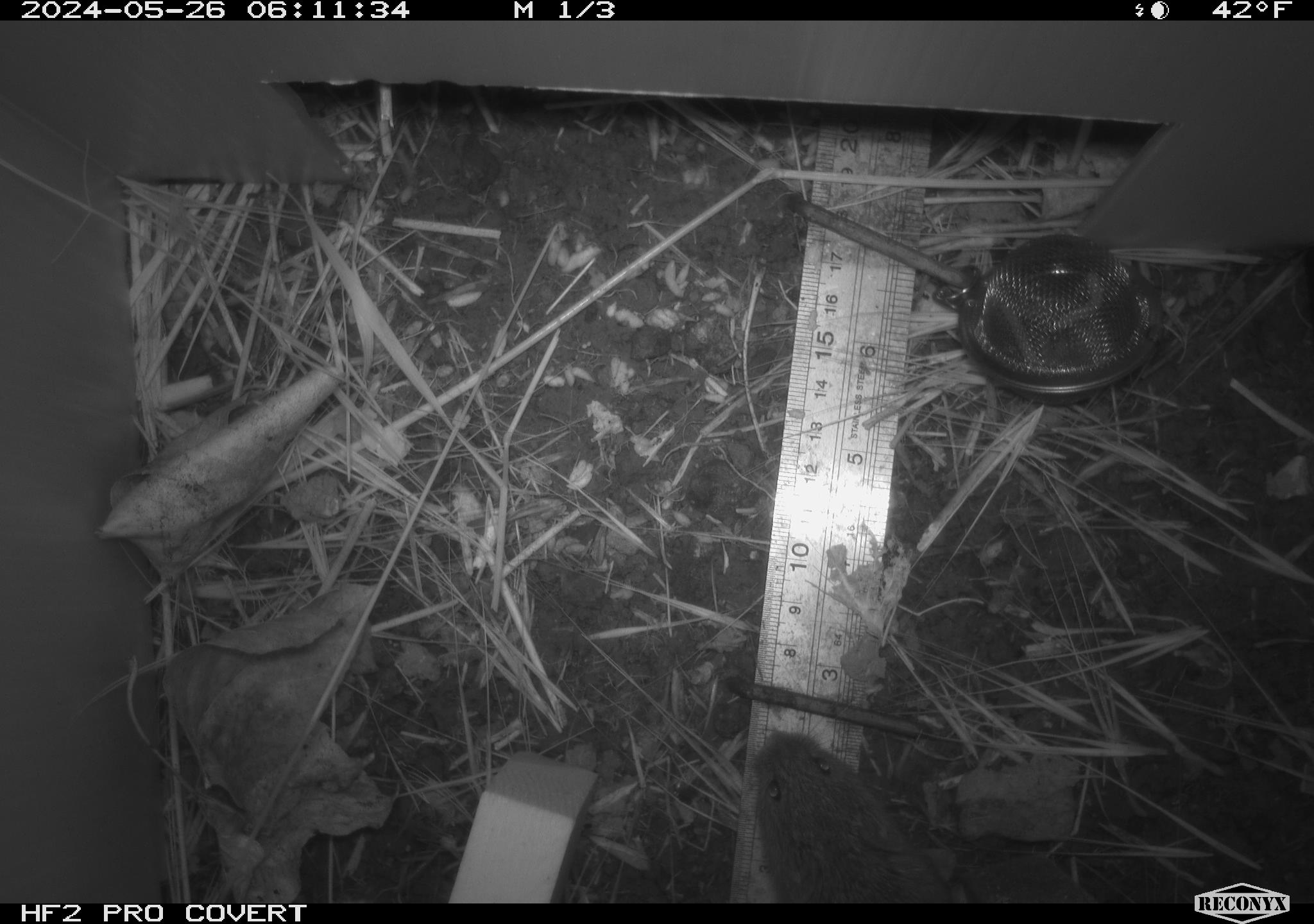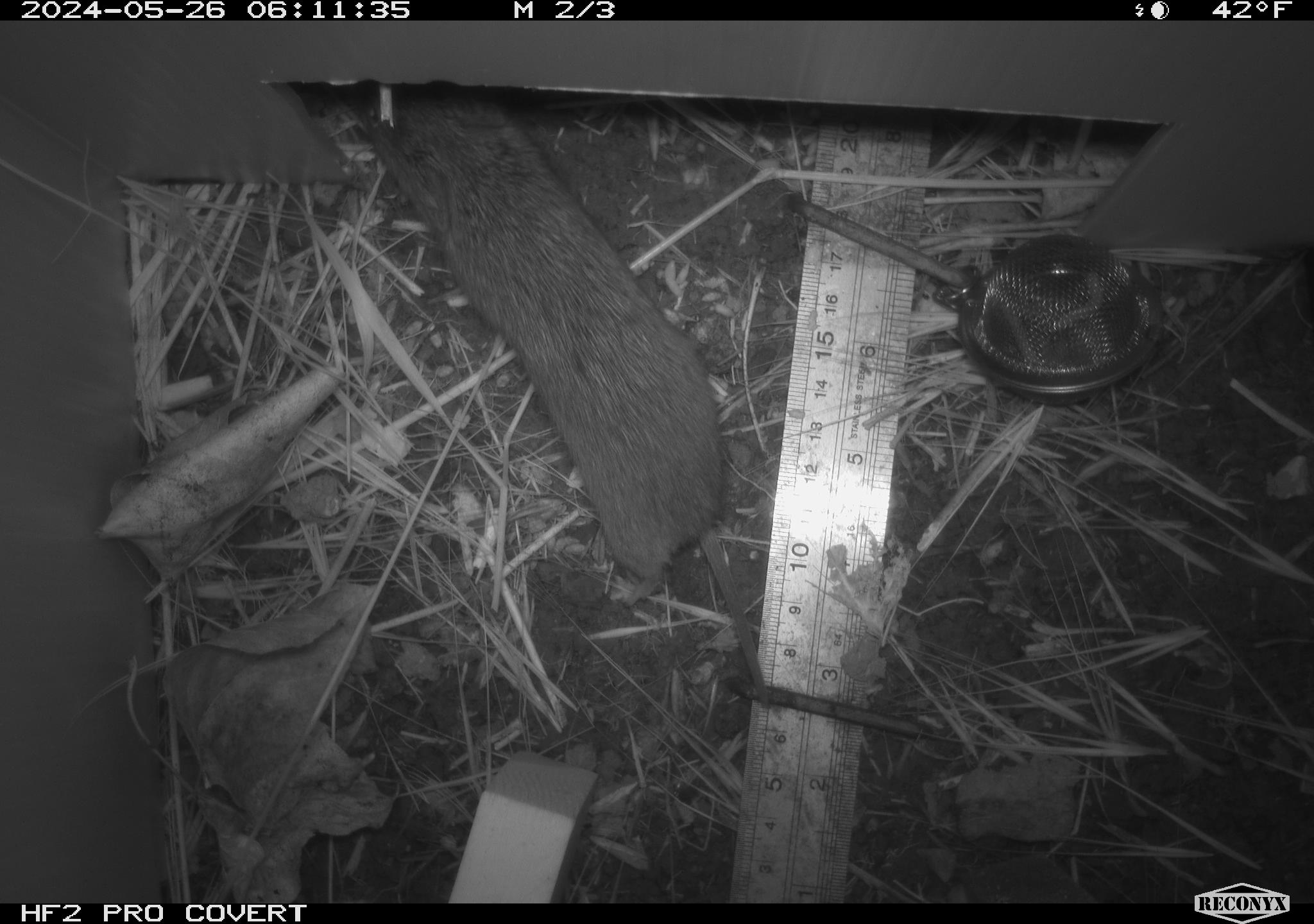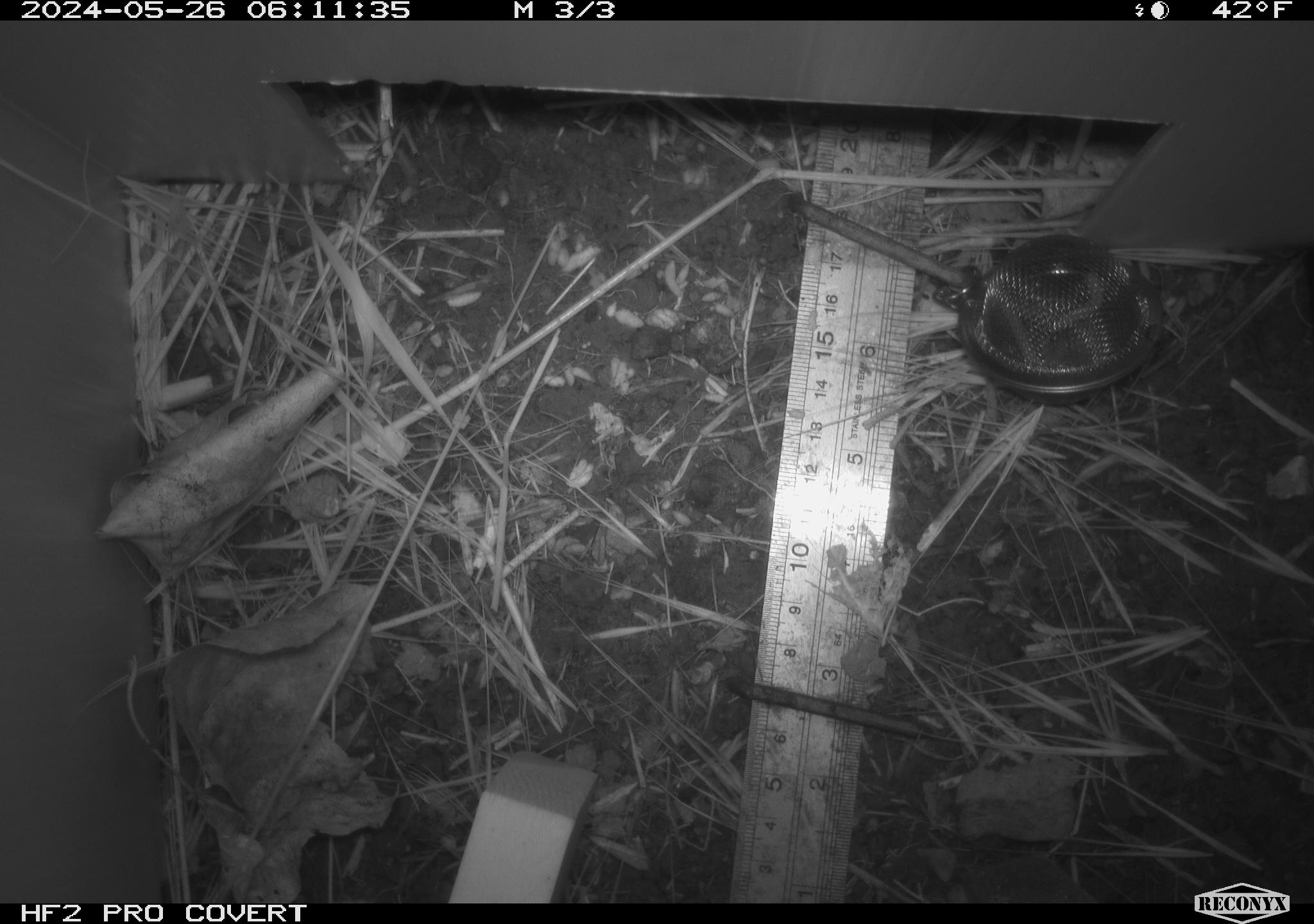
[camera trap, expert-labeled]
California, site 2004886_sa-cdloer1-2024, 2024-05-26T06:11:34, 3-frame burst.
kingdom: Animalia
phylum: Chordata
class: Mammalia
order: Rodentia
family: Cricetidae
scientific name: Arvicolinae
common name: voles, lemmings, and muskrats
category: arvicolinae subfamily